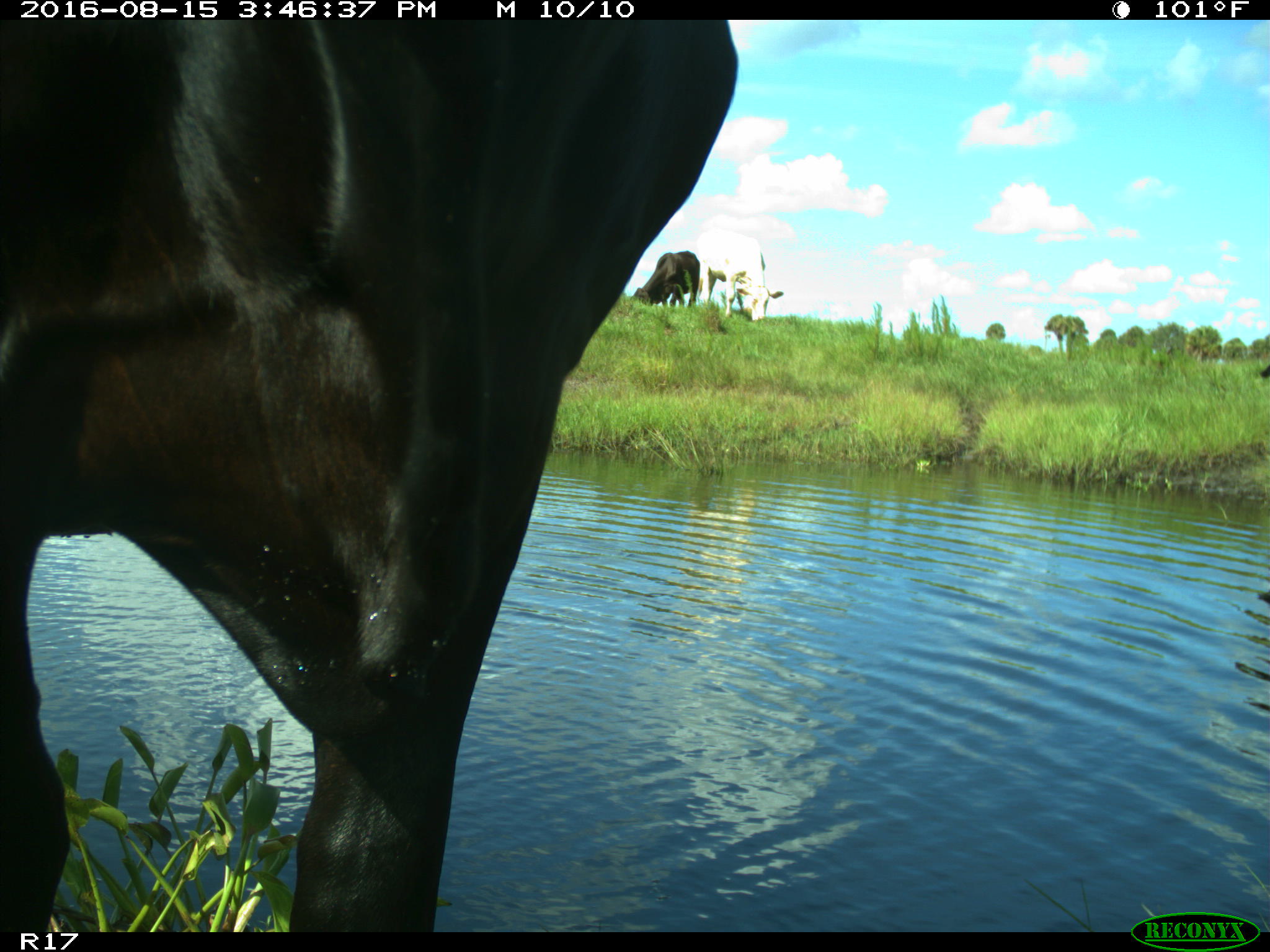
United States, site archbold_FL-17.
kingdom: Animalia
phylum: Chordata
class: Mammalia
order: Artiodactyla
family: Bovidae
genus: Bos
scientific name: Bos taurus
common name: domestic cow